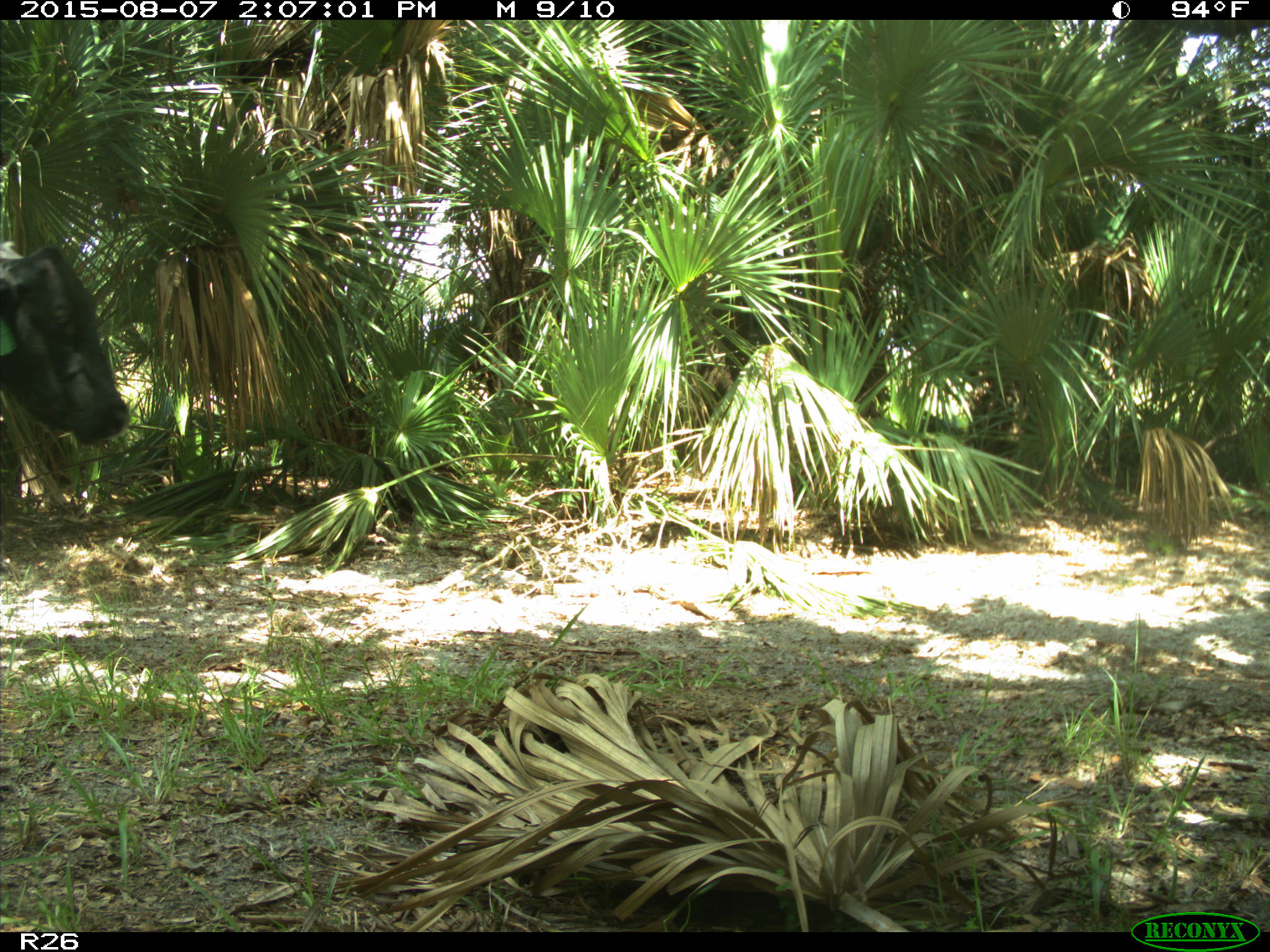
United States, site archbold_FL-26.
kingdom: Animalia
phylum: Chordata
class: Mammalia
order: Artiodactyla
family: Bovidae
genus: Bos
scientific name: Bos taurus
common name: domestic cow